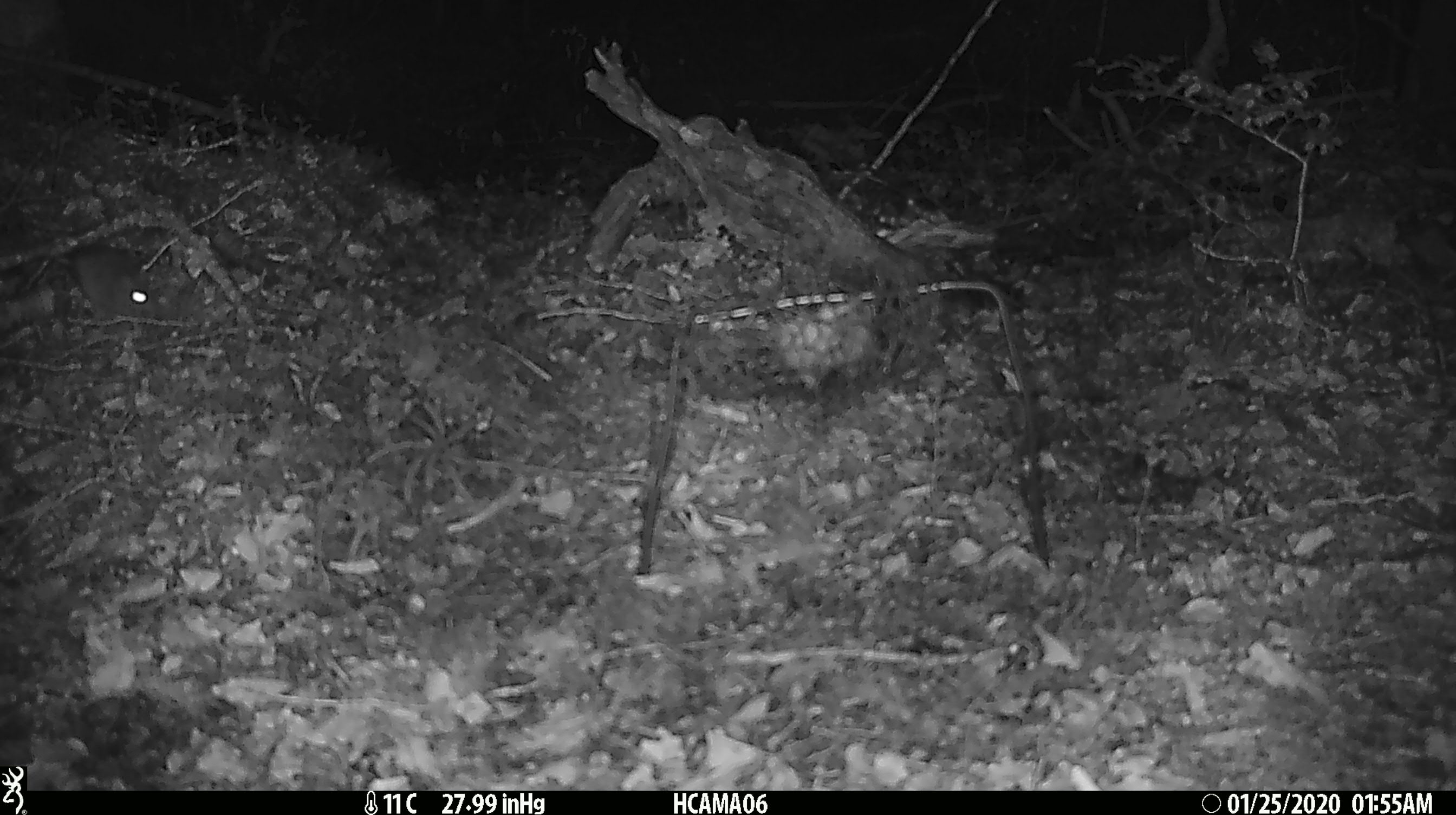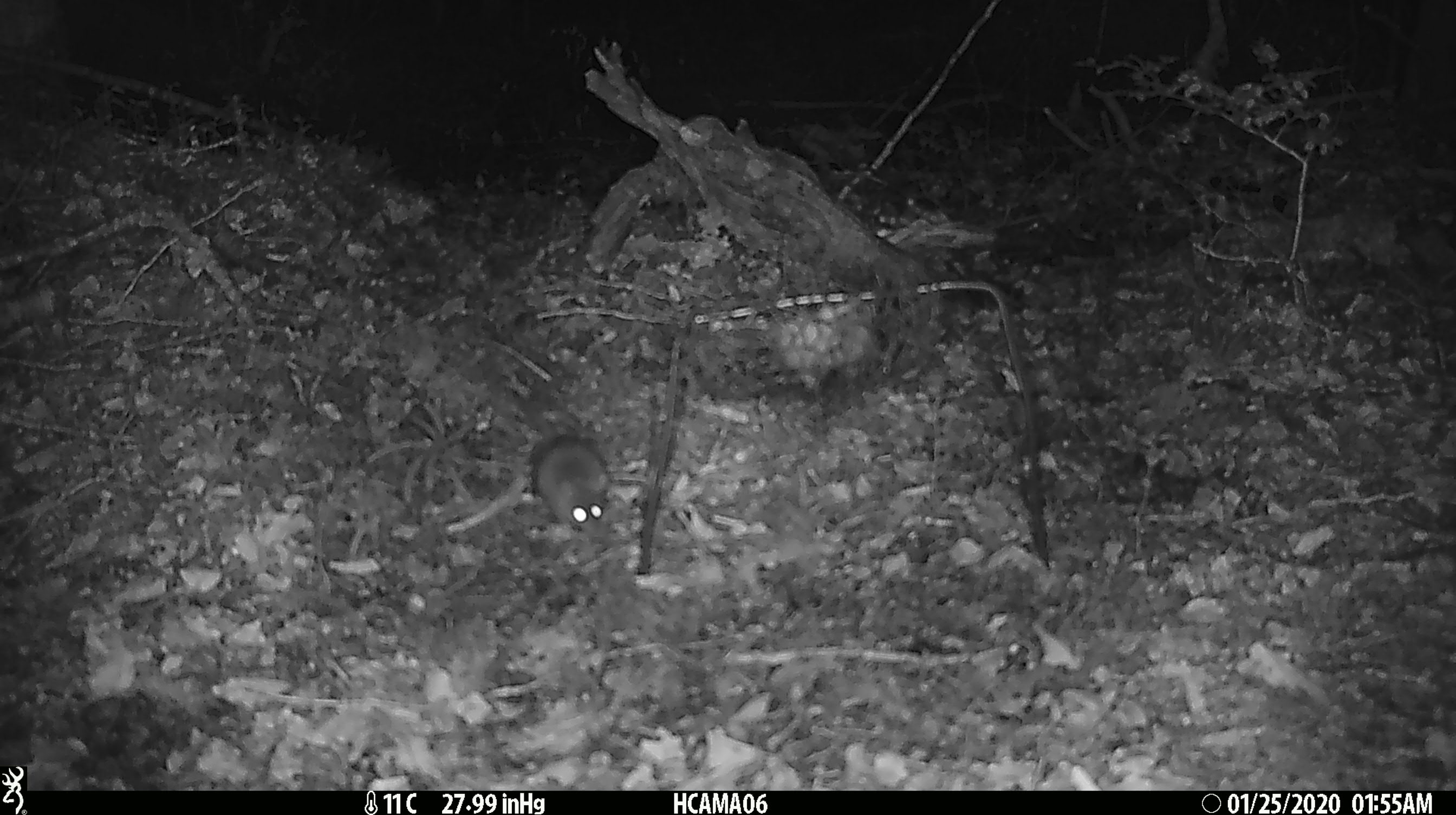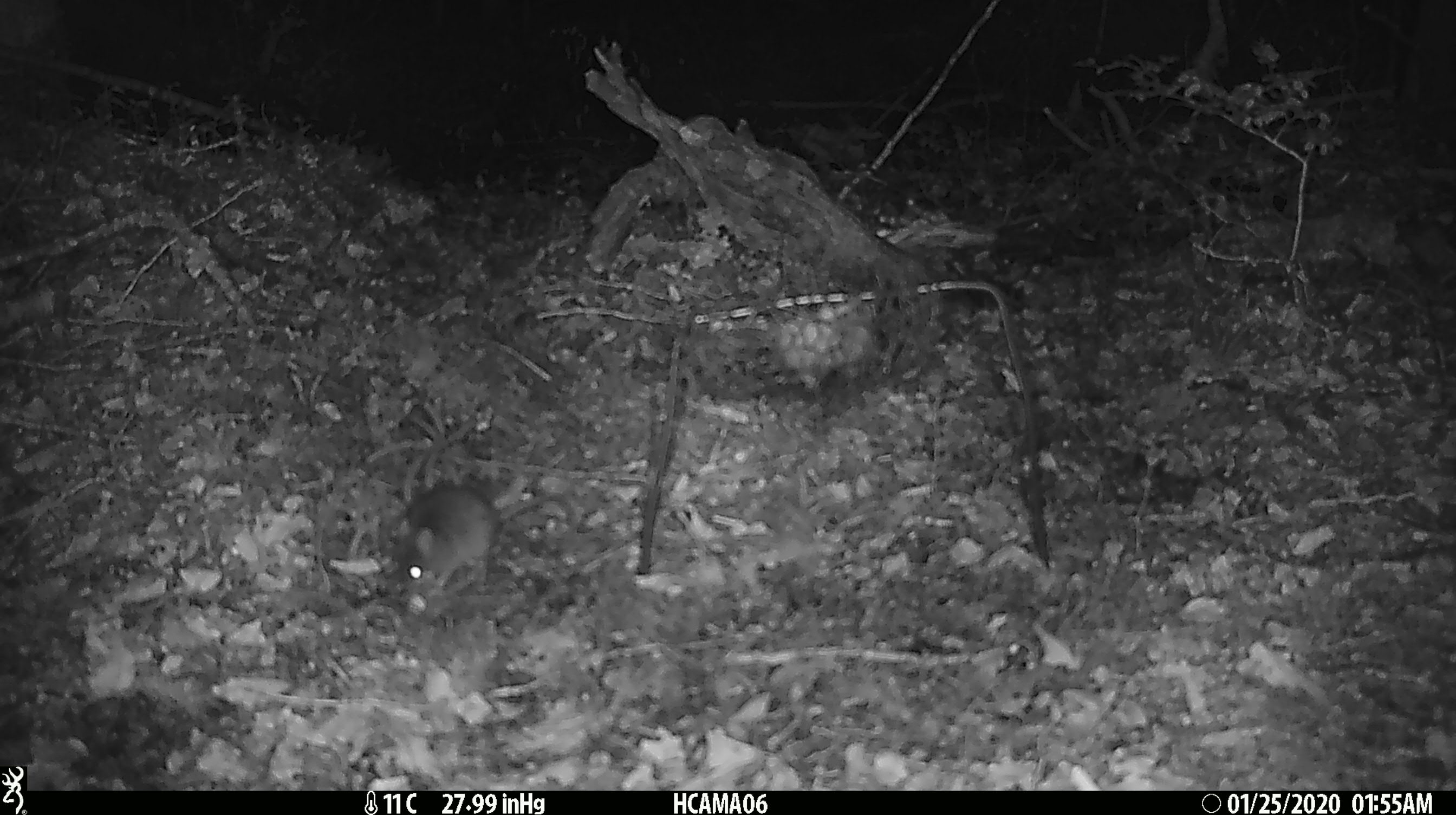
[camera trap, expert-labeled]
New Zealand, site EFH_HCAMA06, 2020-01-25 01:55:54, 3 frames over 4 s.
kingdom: Animalia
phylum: Chordata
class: Mammalia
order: Rodentia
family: Muridae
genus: Mus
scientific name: Mus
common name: mouse